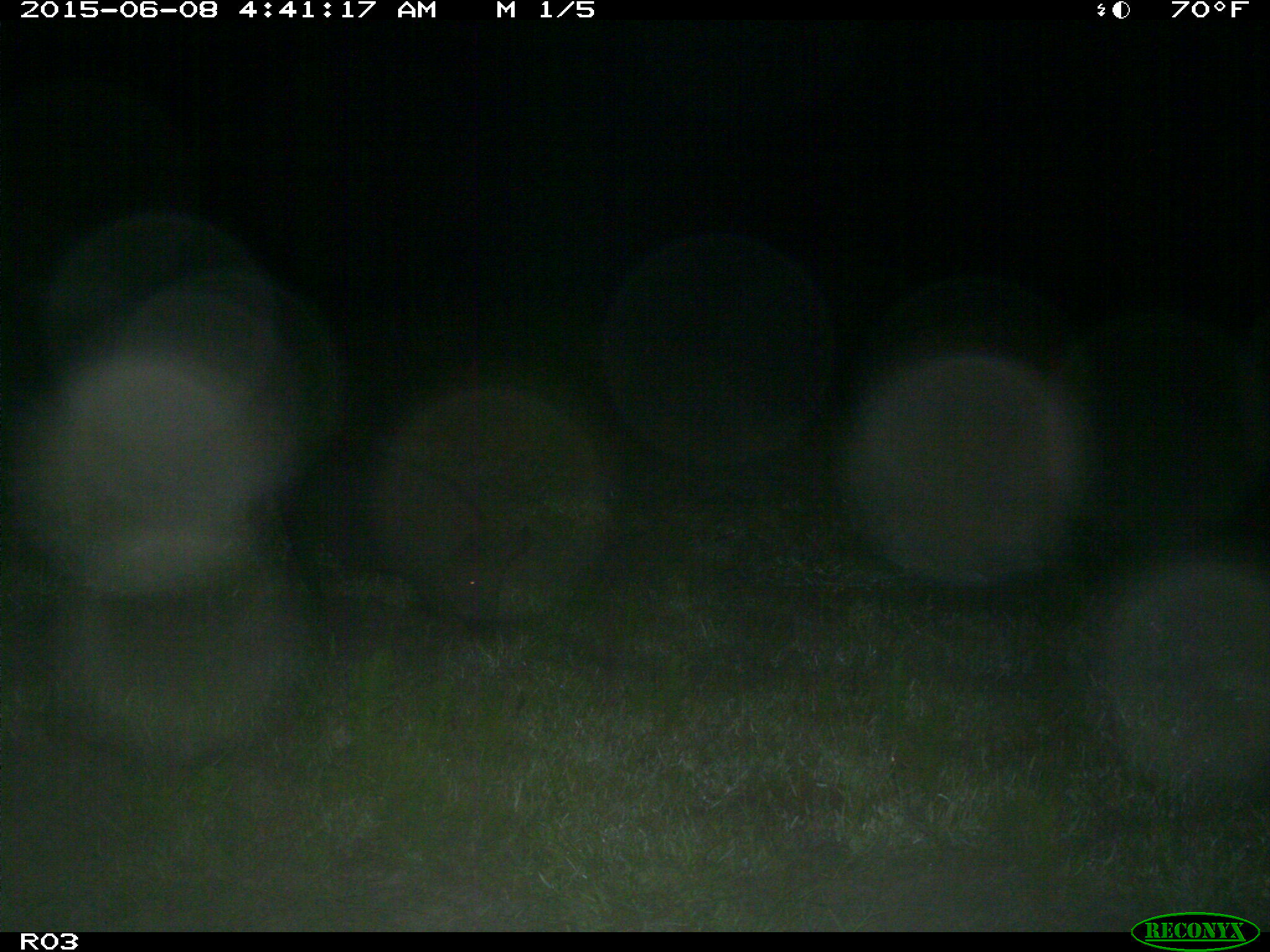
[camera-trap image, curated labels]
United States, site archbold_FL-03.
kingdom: Animalia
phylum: Chordata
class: Mammalia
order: Artiodactyla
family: Suidae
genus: Sus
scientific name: Sus scrofa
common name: wild boar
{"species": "Sus scrofa (wild boar)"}